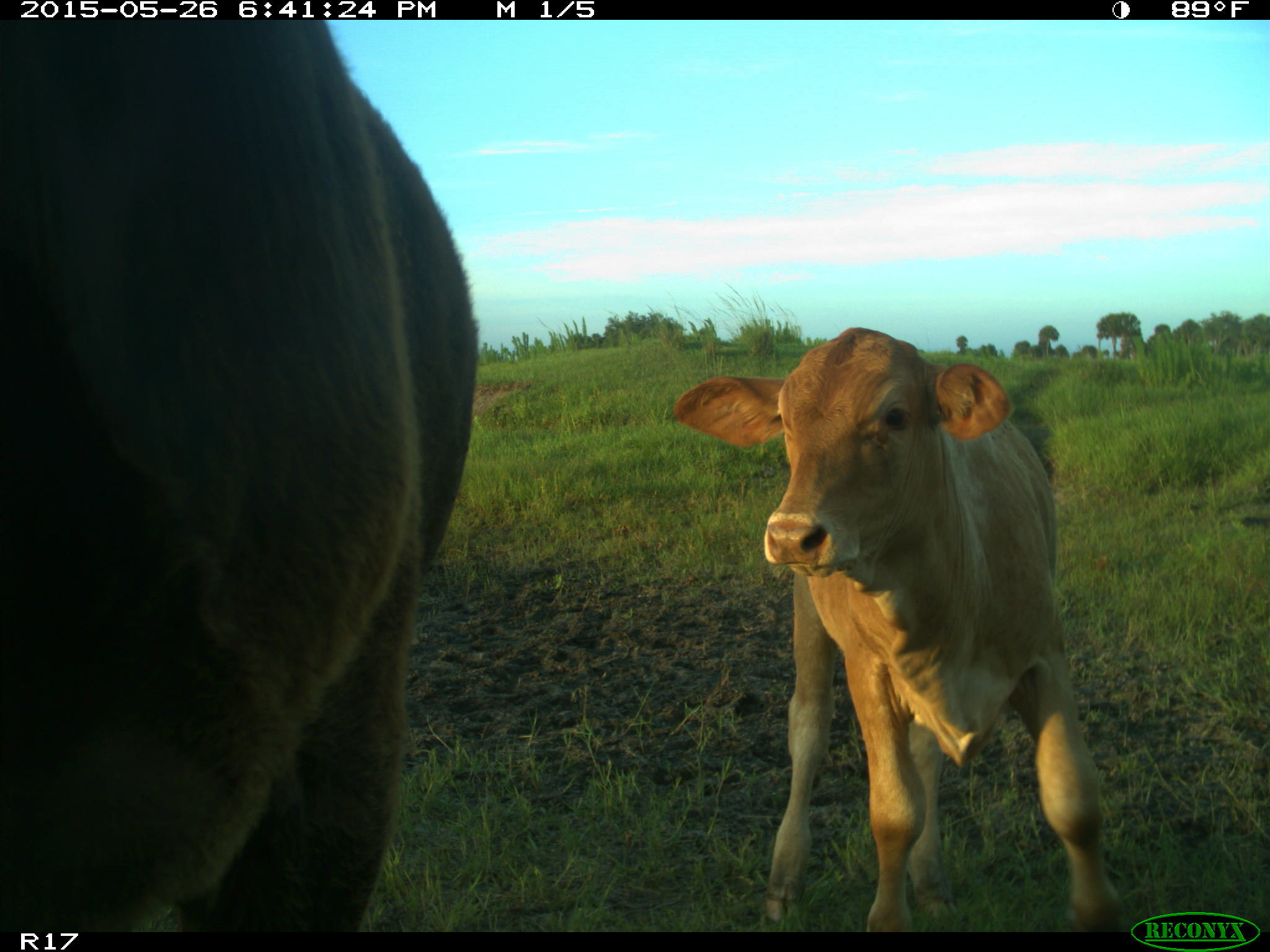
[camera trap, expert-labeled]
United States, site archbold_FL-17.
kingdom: Animalia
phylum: Chordata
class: Mammalia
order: Artiodactyla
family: Bovidae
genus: Bos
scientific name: Bos taurus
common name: domestic cow